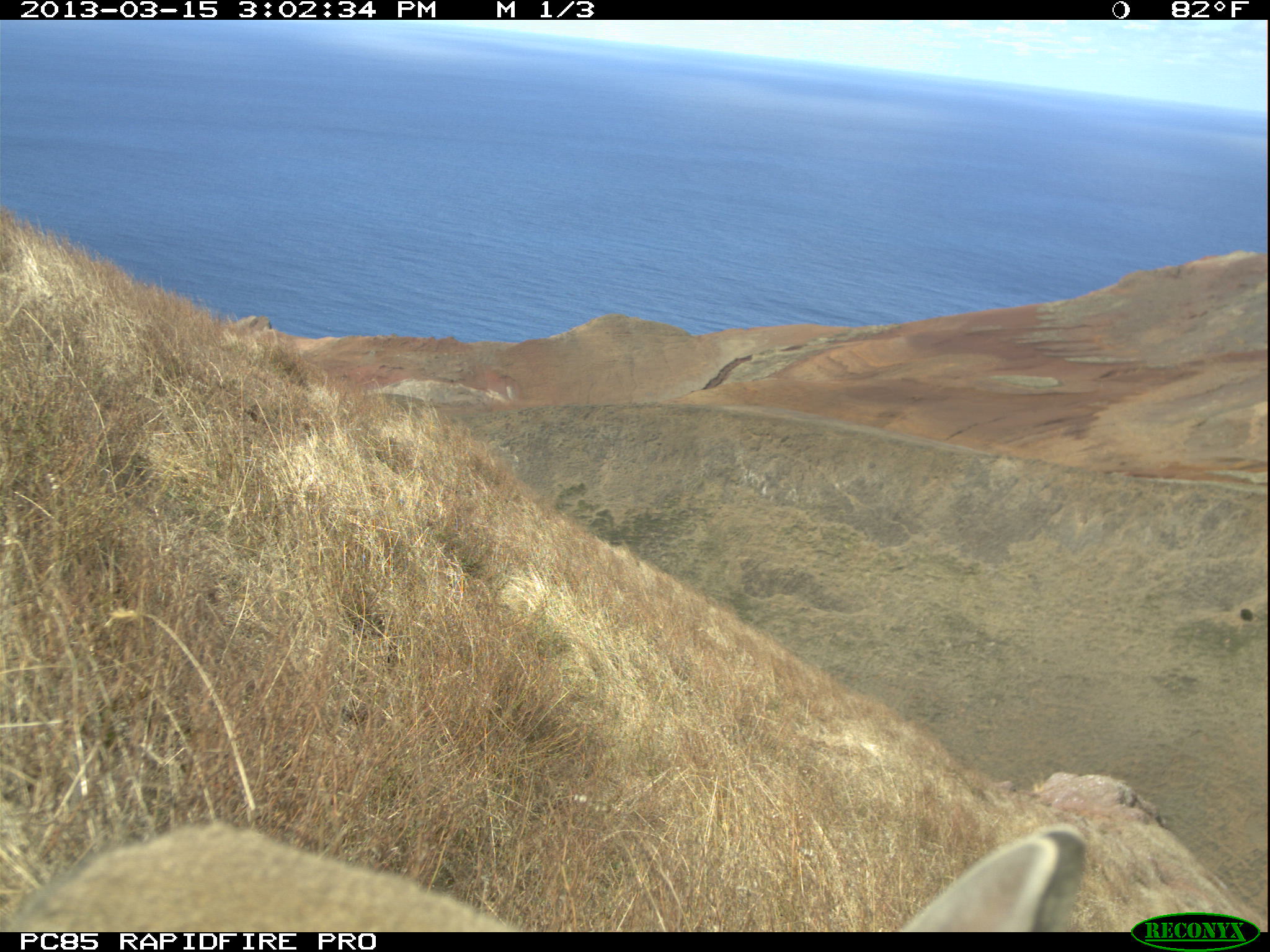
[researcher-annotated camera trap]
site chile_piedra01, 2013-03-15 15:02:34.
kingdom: Animalia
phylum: Chordata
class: Mammalia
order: Lagomorpha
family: Leporidae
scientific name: Leporidae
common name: rabbits and hares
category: rabbit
Rabbit (rabbits and hares) (Leporidae).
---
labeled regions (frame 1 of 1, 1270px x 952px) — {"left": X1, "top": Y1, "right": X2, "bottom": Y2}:
rabbit: {"left": 3, "top": 821, "right": 525, "bottom": 932}; {"left": 891, "top": 824, "right": 1085, "bottom": 932}